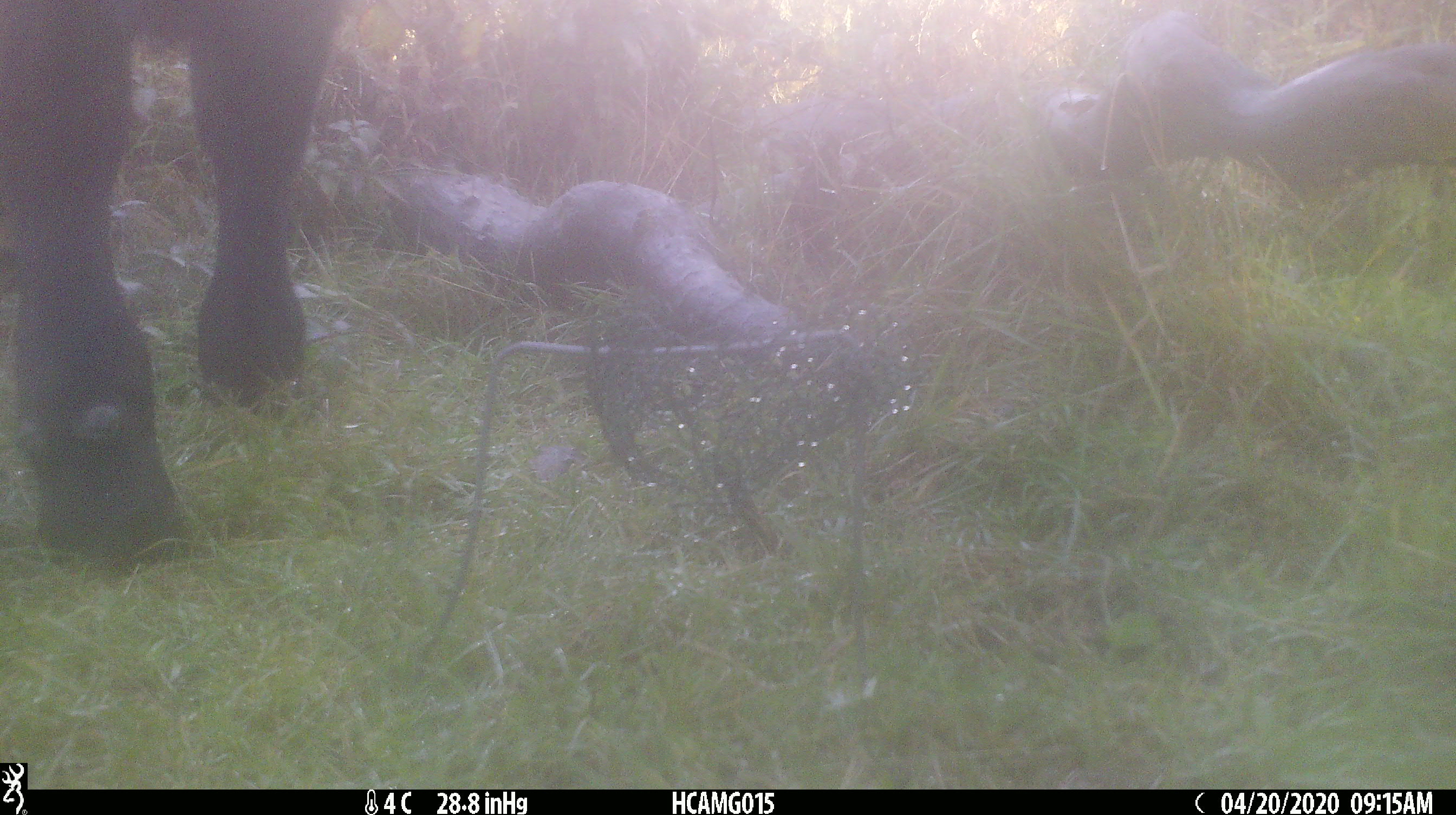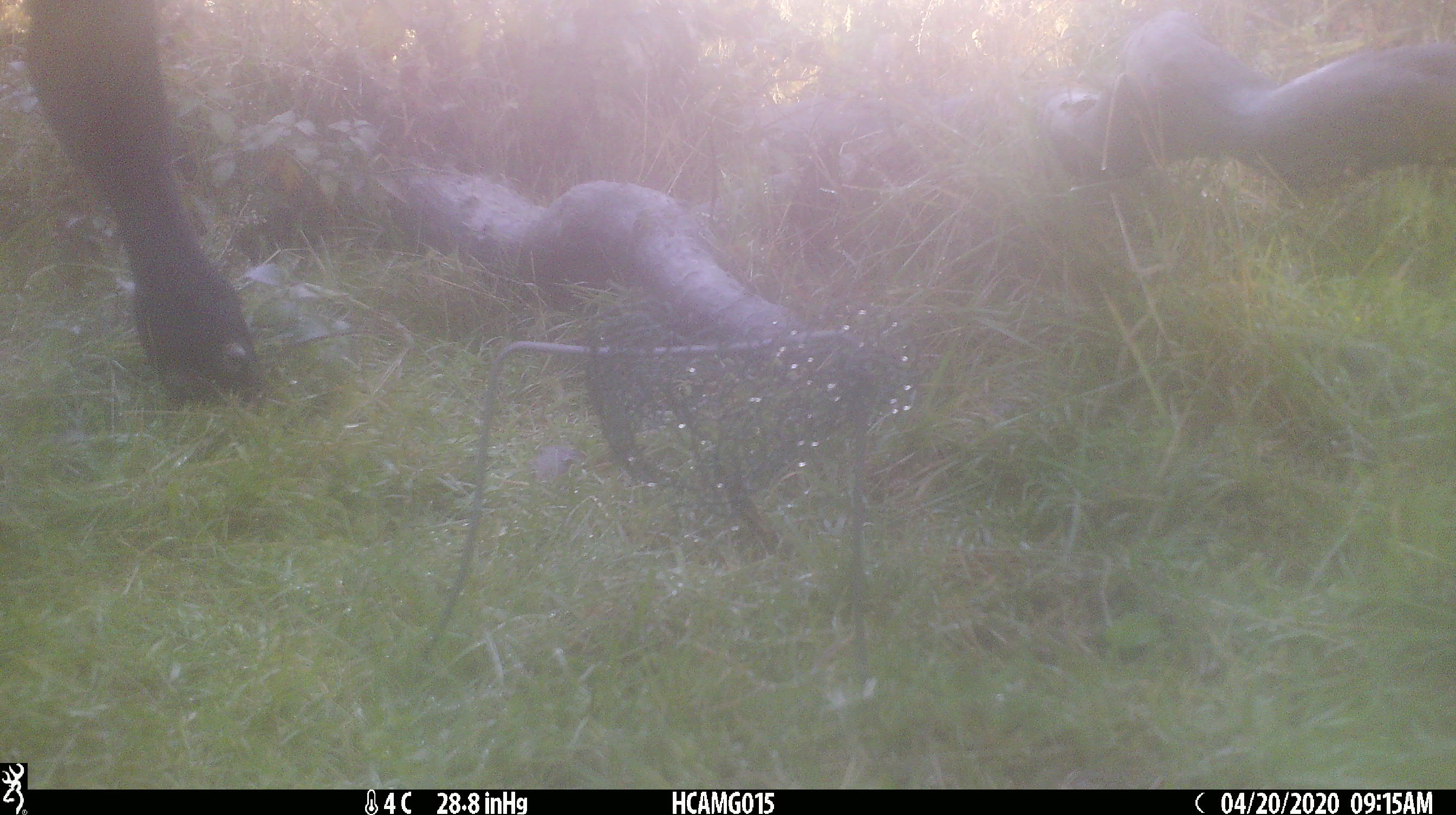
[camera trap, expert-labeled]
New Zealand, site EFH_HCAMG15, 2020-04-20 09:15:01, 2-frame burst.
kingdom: Animalia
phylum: Chordata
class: Mammalia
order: Artiodactyla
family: Bovidae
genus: Bos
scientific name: Bos taurus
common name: domestic cow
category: cow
Cow (domestic cow) (Bos taurus).